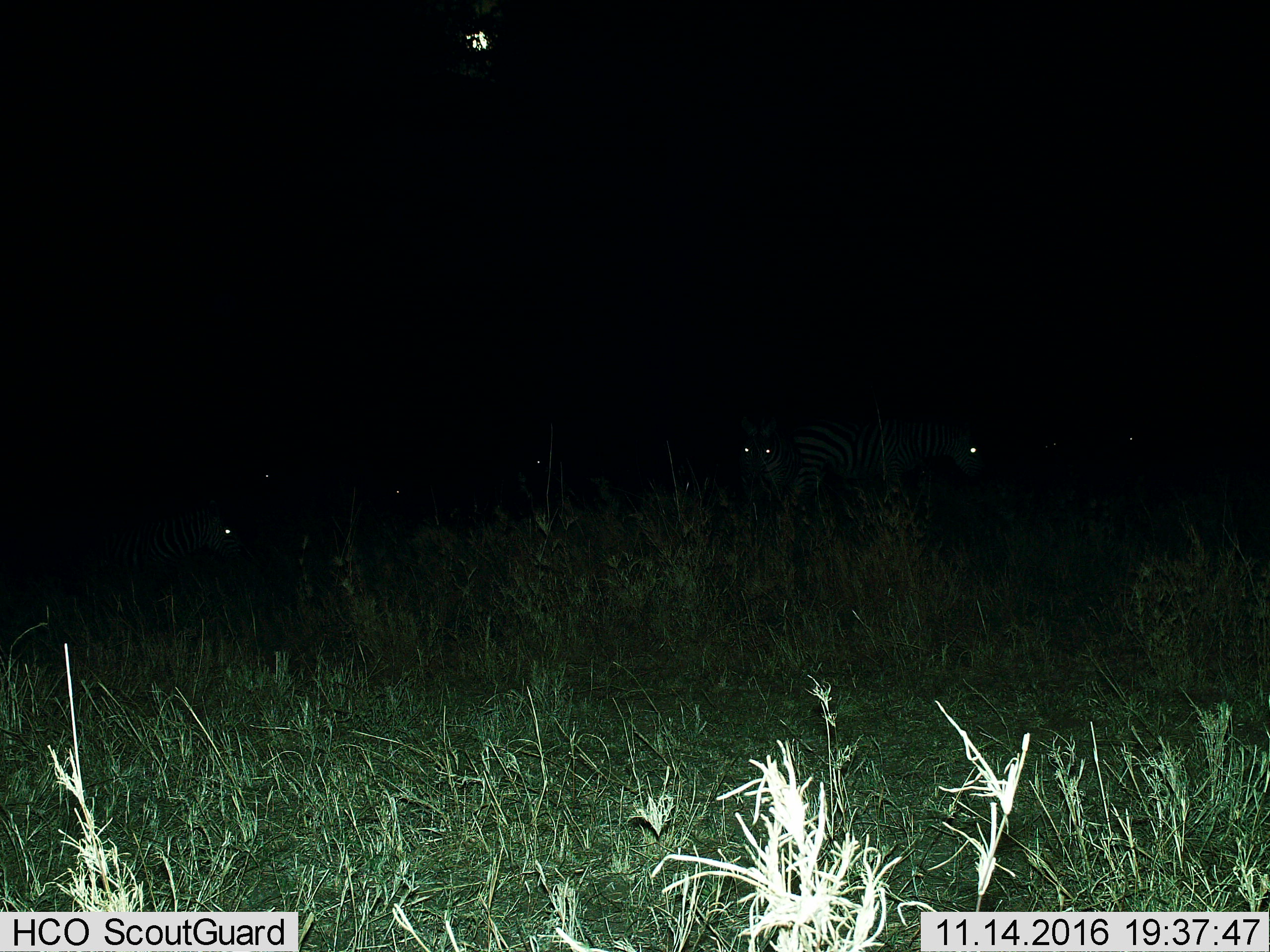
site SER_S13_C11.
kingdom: Animalia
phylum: Chordata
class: Mammalia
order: Perissodactyla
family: Equidae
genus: Equus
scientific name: Equus quagga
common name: plains zebra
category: zebraplains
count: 8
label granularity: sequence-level